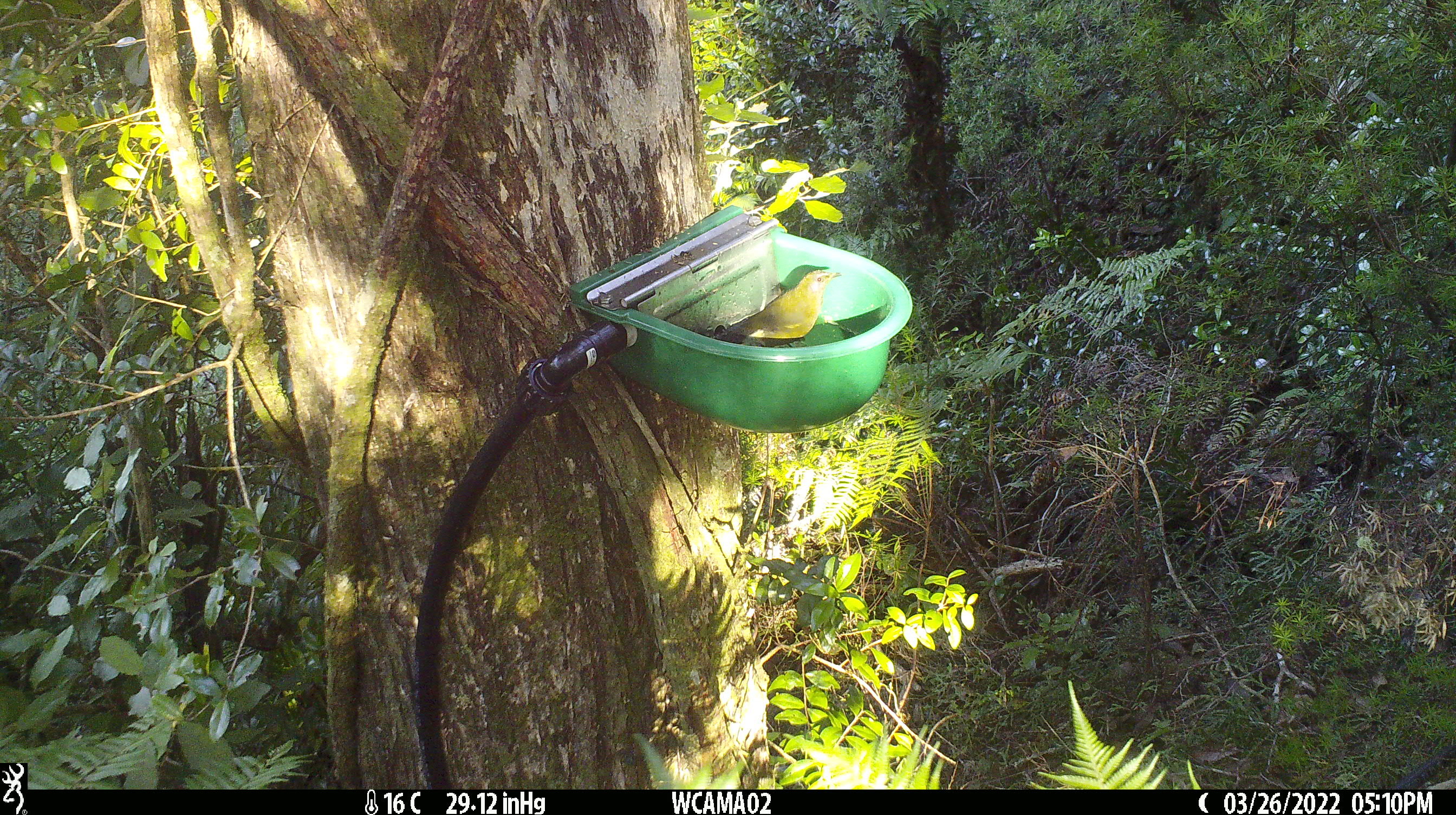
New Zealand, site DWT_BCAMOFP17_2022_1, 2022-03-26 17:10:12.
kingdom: Animalia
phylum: Chordata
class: Aves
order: Passeriformes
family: Meliphagidae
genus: Anthornis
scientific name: Anthornis melanura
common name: new zealand bellbird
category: bellbird